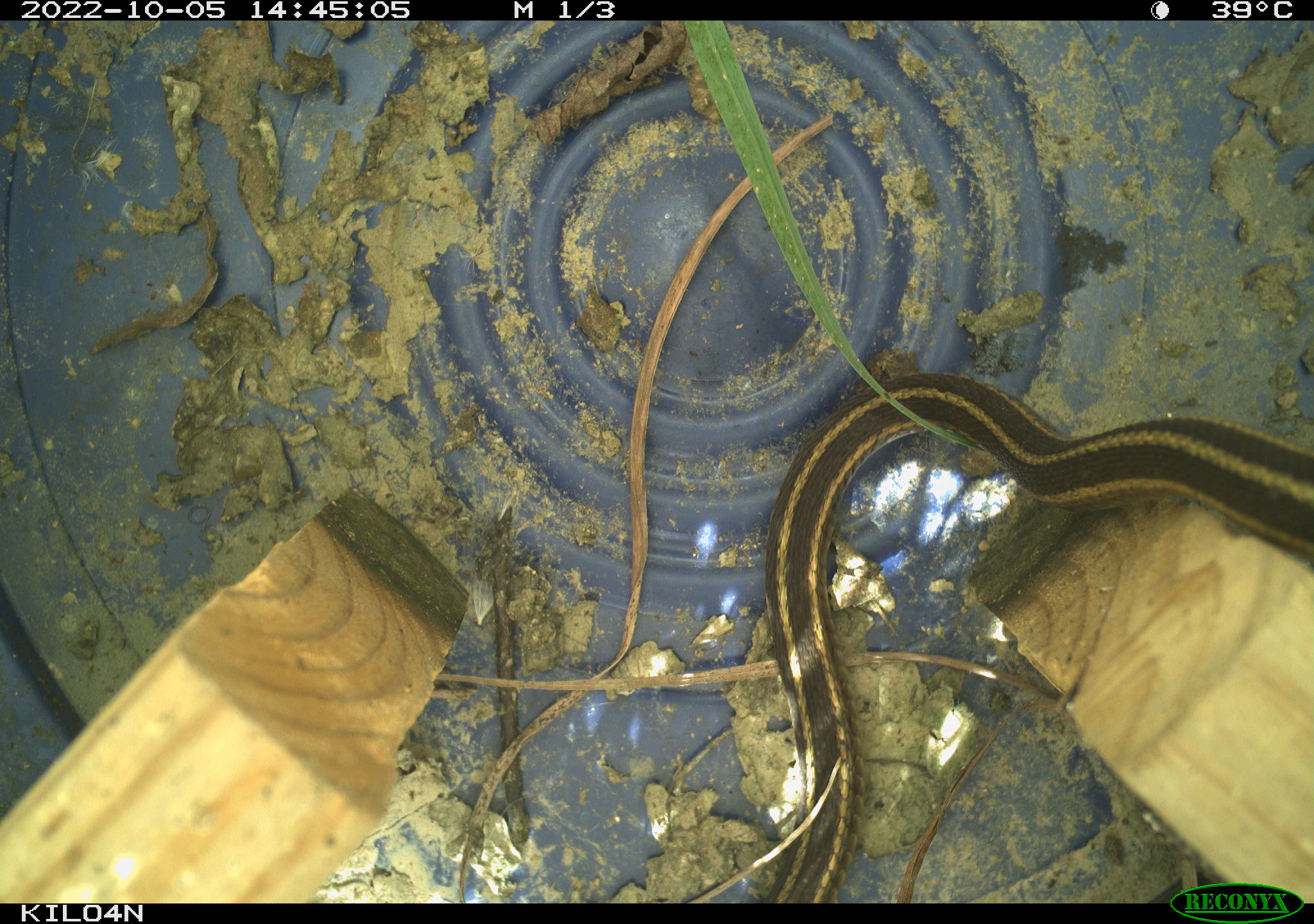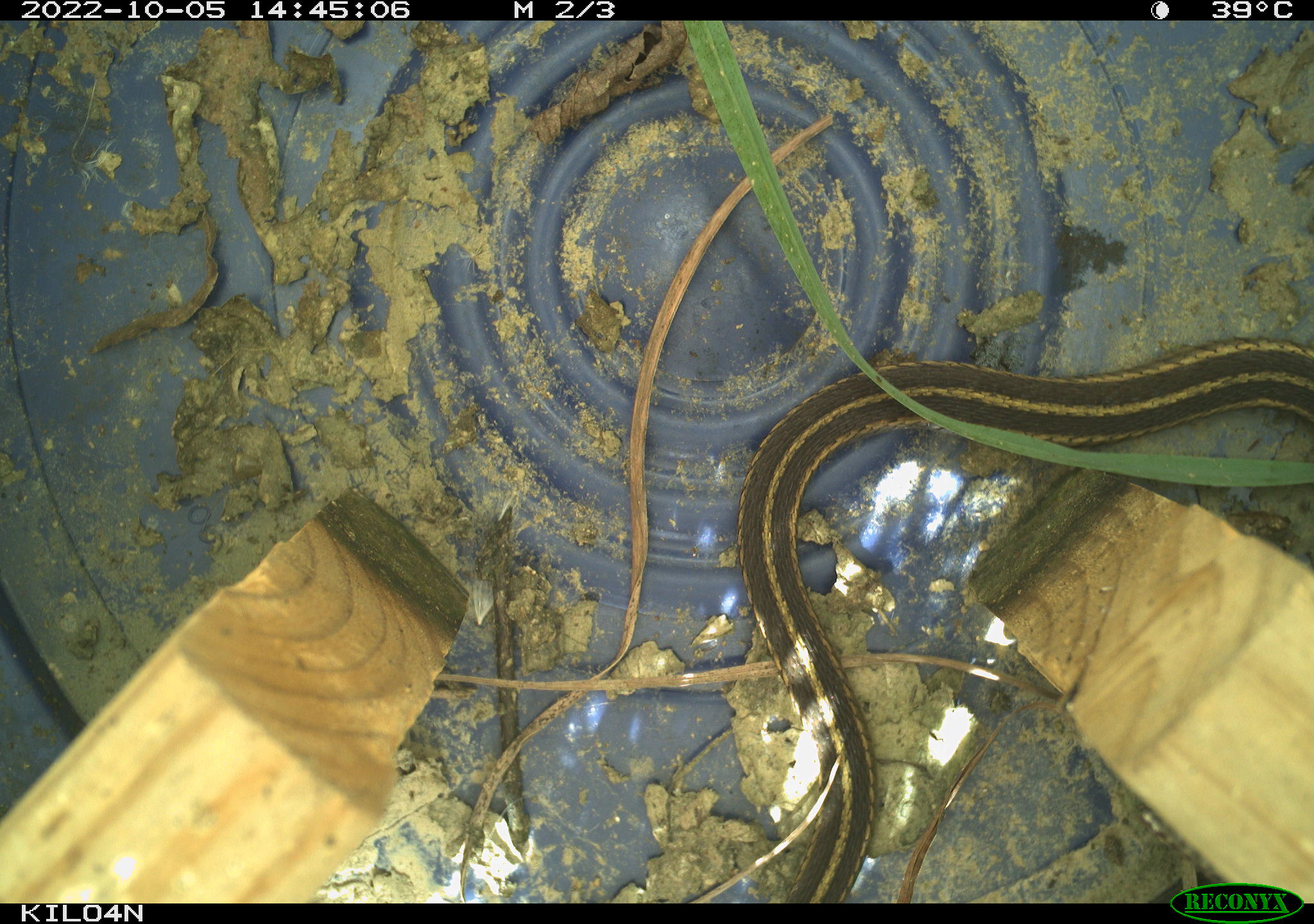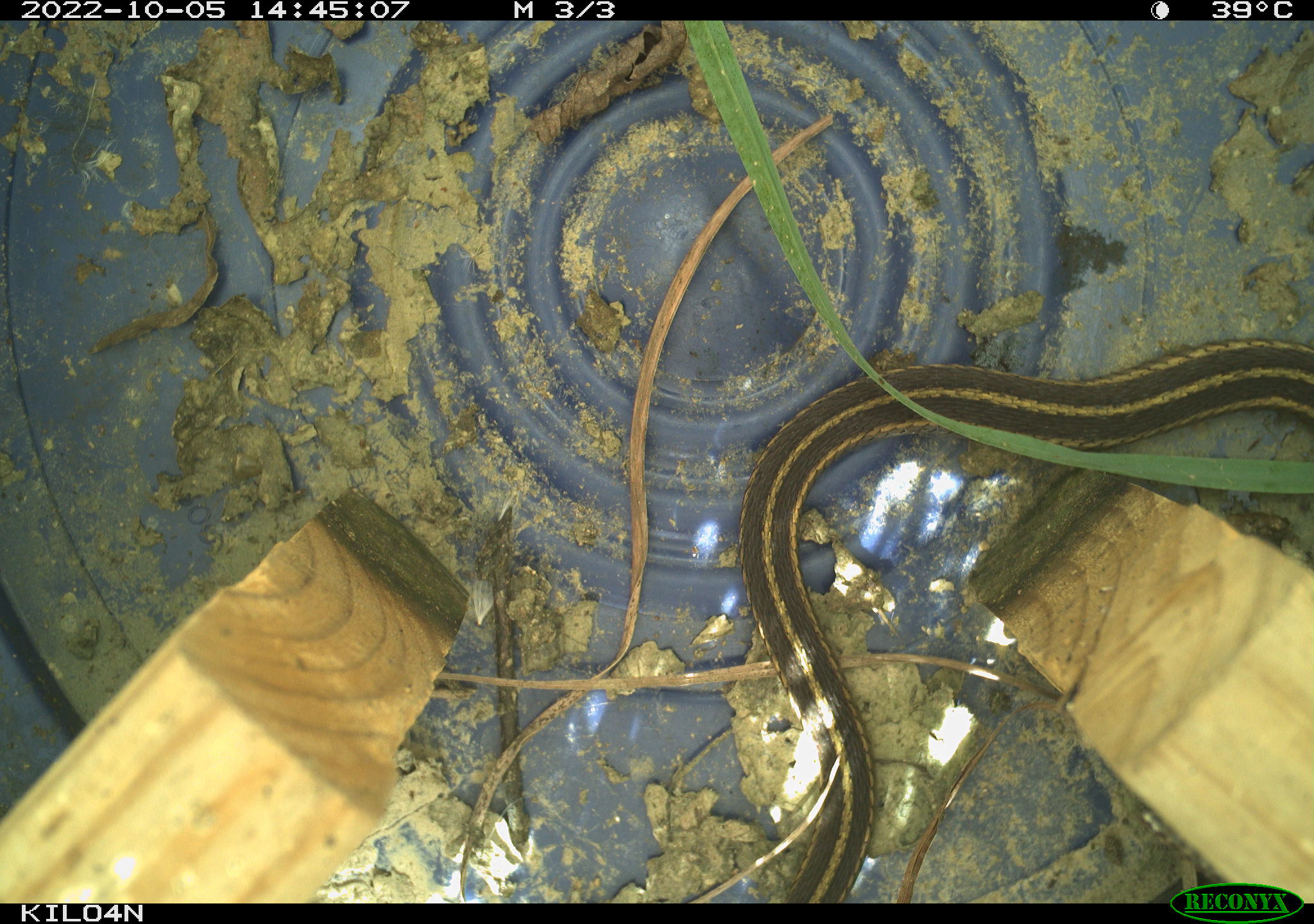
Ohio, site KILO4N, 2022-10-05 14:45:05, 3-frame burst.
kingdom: Animalia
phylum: Chordata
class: Reptilia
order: Squamata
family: Colubridae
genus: Thamnophis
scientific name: Thamnophis sirtalis sirtalis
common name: eastern gartersnake